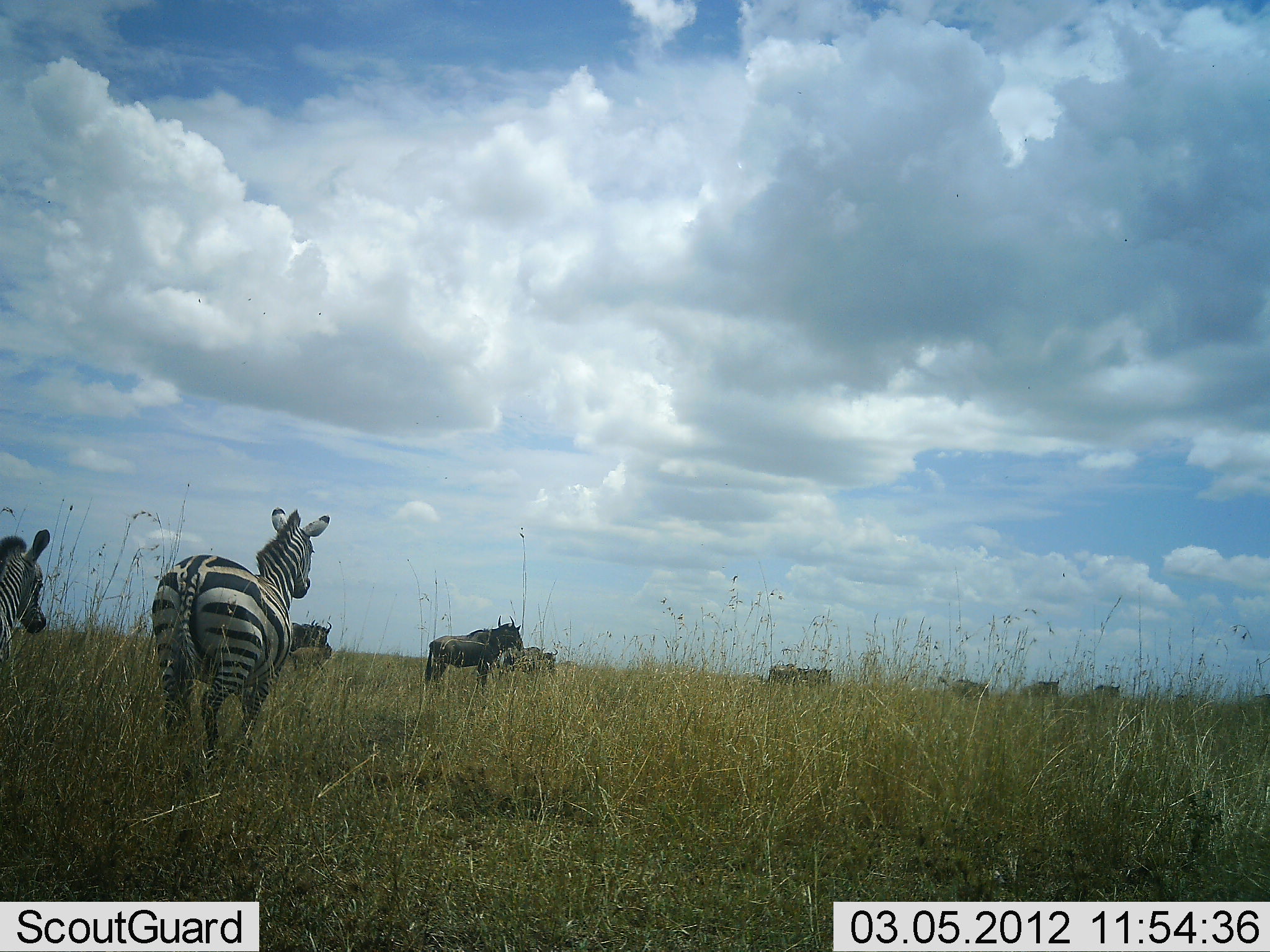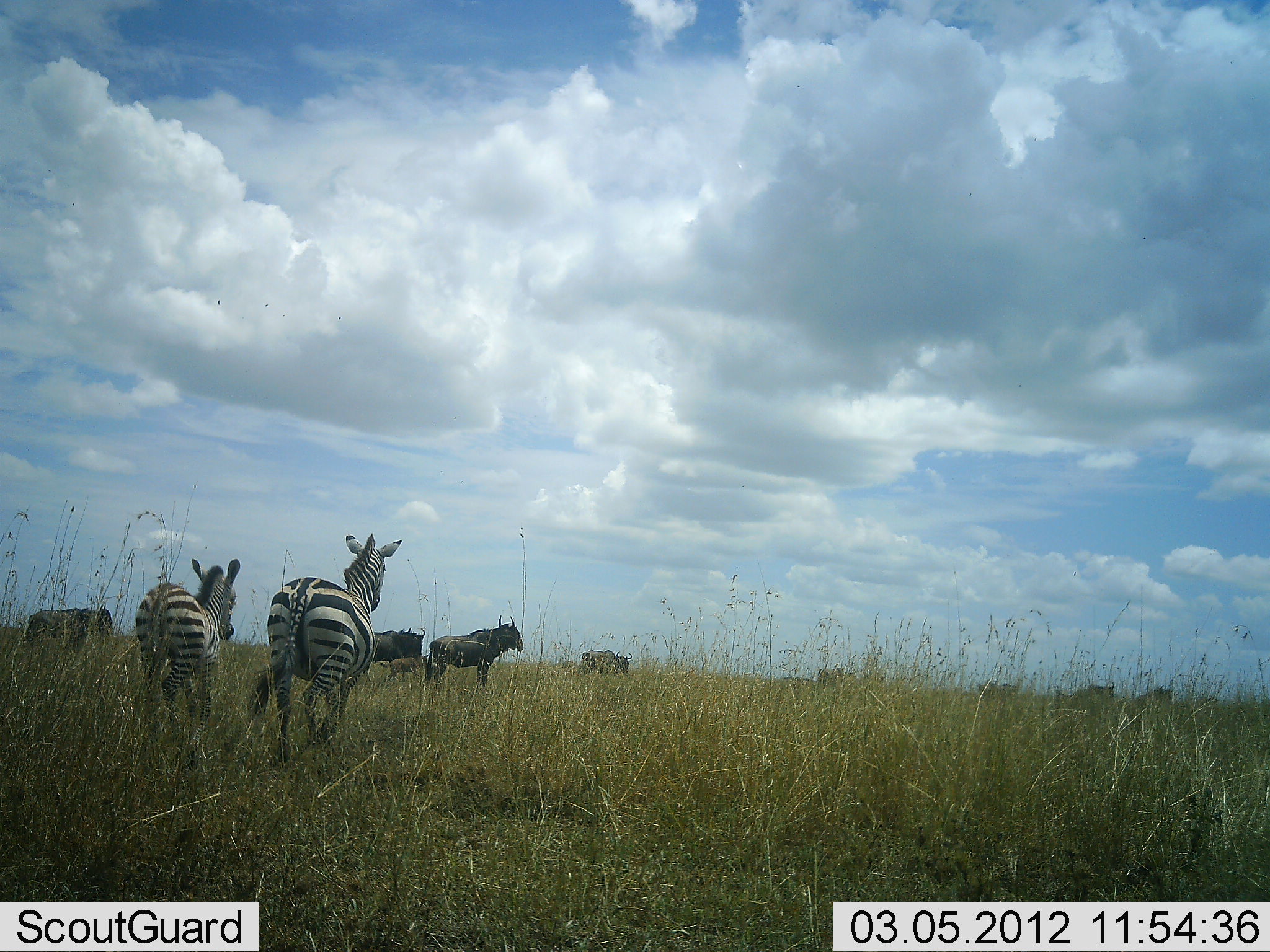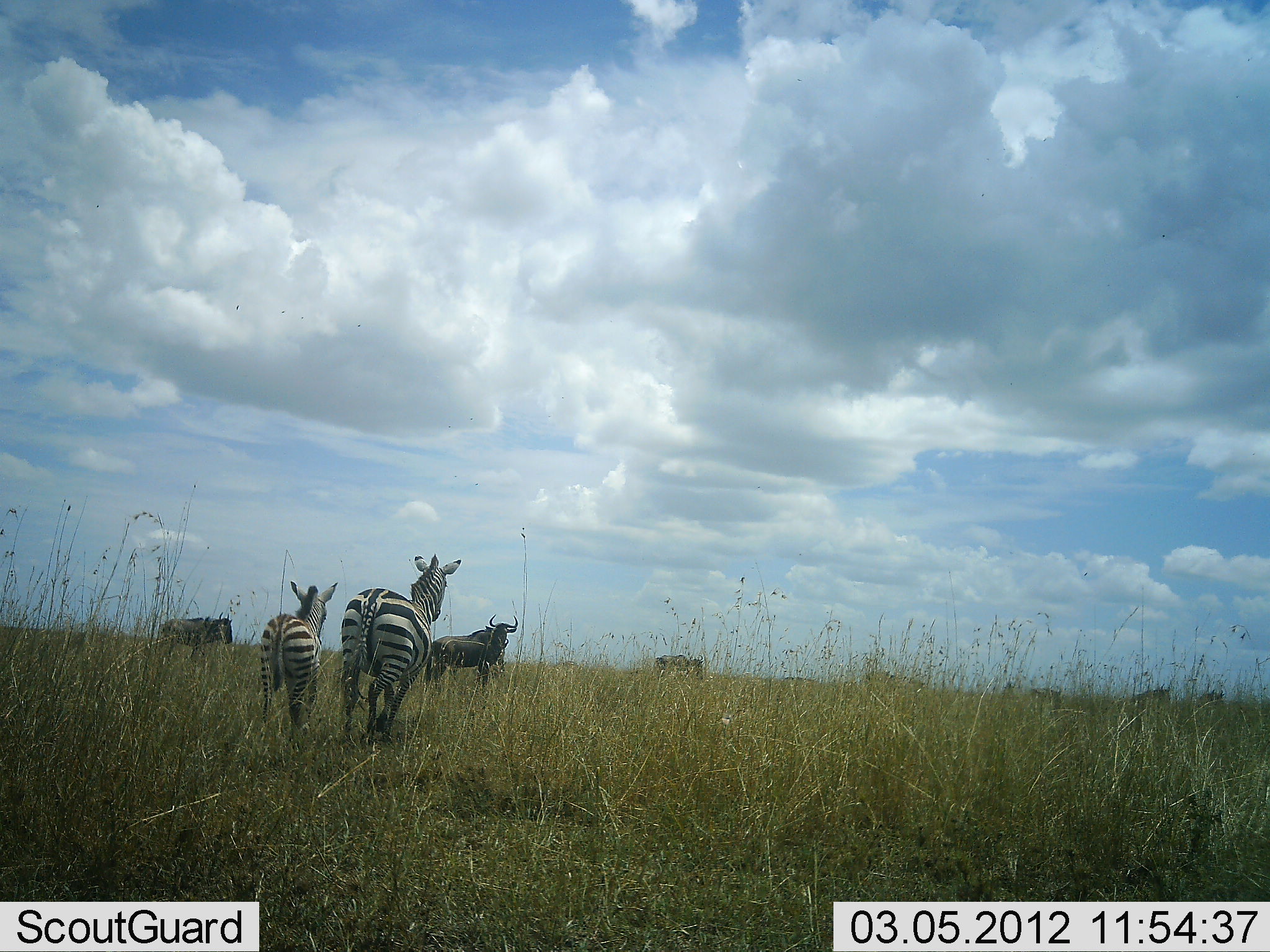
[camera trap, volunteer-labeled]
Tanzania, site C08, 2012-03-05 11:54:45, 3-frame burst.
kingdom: Animalia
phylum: Chordata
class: Mammalia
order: Artiodactyla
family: Bovidae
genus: Connochaetes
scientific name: Connochaetes taurinus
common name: blue wildebeest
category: wildebeest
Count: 9.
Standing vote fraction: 20%.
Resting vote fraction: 0%.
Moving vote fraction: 96%.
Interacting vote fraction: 0%.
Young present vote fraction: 8%.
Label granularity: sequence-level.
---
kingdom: Animalia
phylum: Chordata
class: Mammalia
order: Perissodactyla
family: Equidae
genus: Equus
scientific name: Equus quagga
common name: plains zebra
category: zebra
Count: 2.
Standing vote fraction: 0%.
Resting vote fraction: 0%.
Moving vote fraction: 100%.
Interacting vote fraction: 0%.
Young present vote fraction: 25%.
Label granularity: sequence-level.